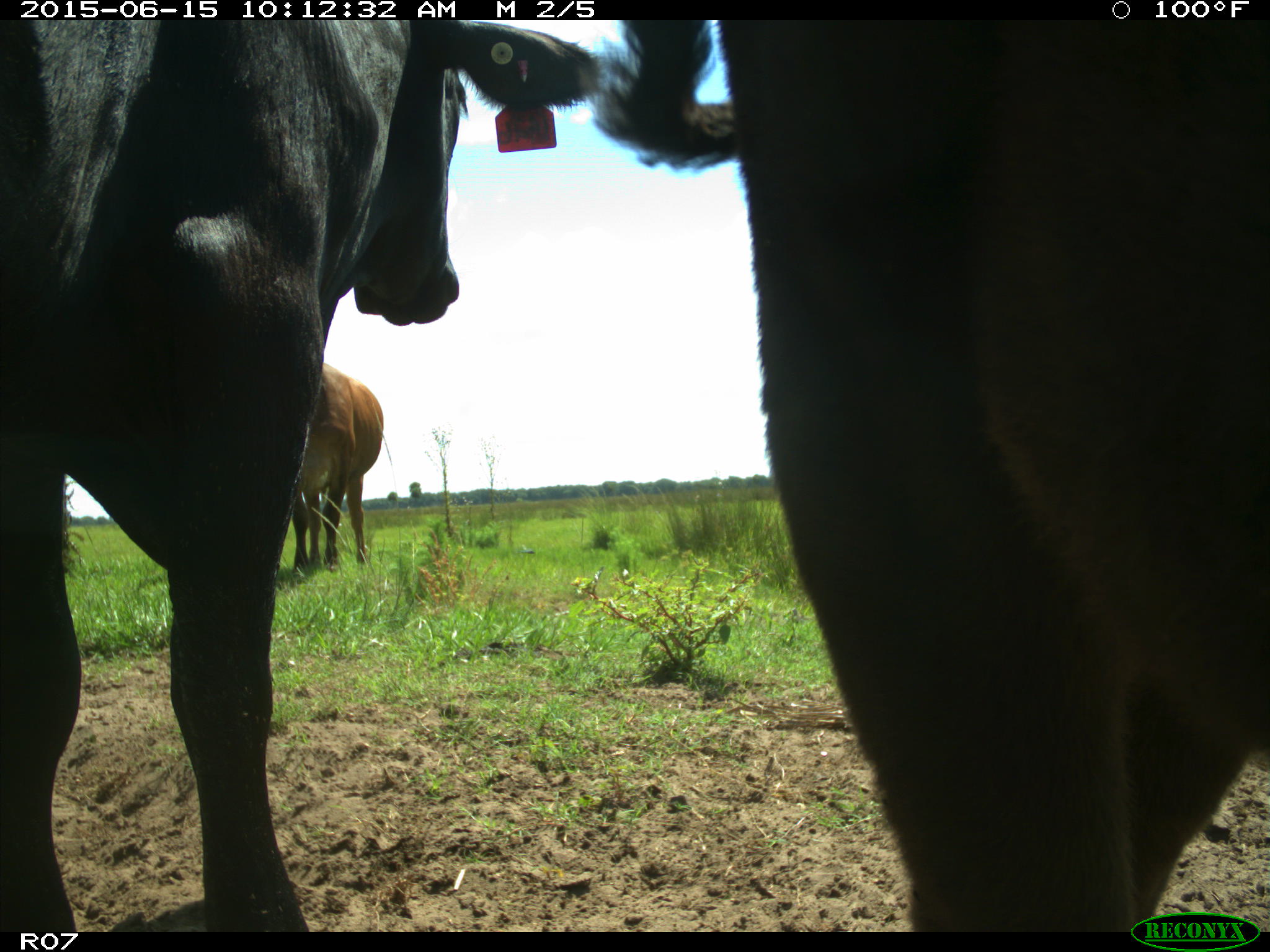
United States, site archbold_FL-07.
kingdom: Animalia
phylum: Chordata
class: Mammalia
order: Artiodactyla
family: Bovidae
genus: Bos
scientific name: Bos taurus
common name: domestic cow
Bos taurus (domestic cow).